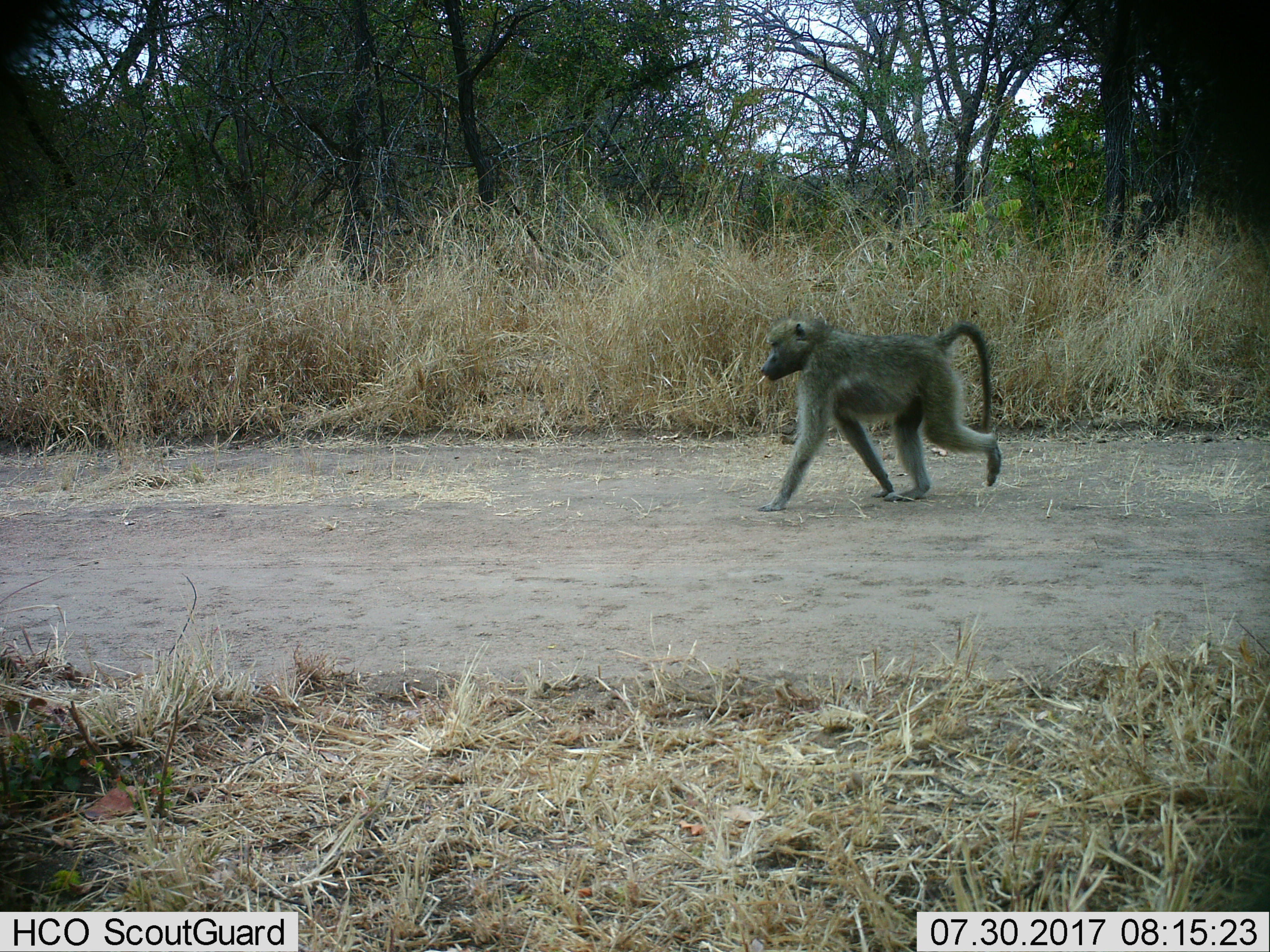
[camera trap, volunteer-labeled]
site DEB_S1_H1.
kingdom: Animalia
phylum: Chordata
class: Mammalia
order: Primates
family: Cercopithecidae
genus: Papio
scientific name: Papio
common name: baboon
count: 1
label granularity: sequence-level